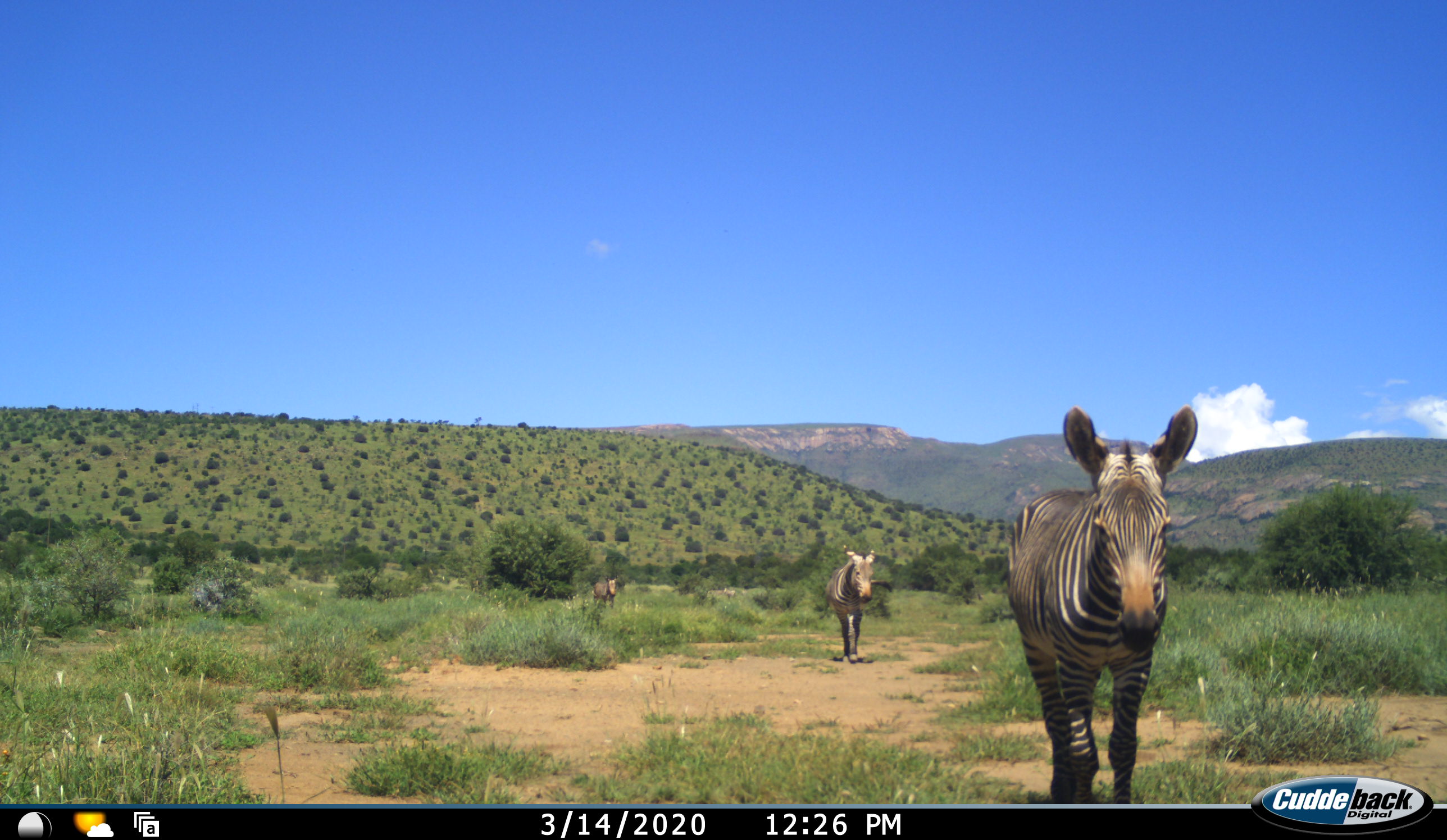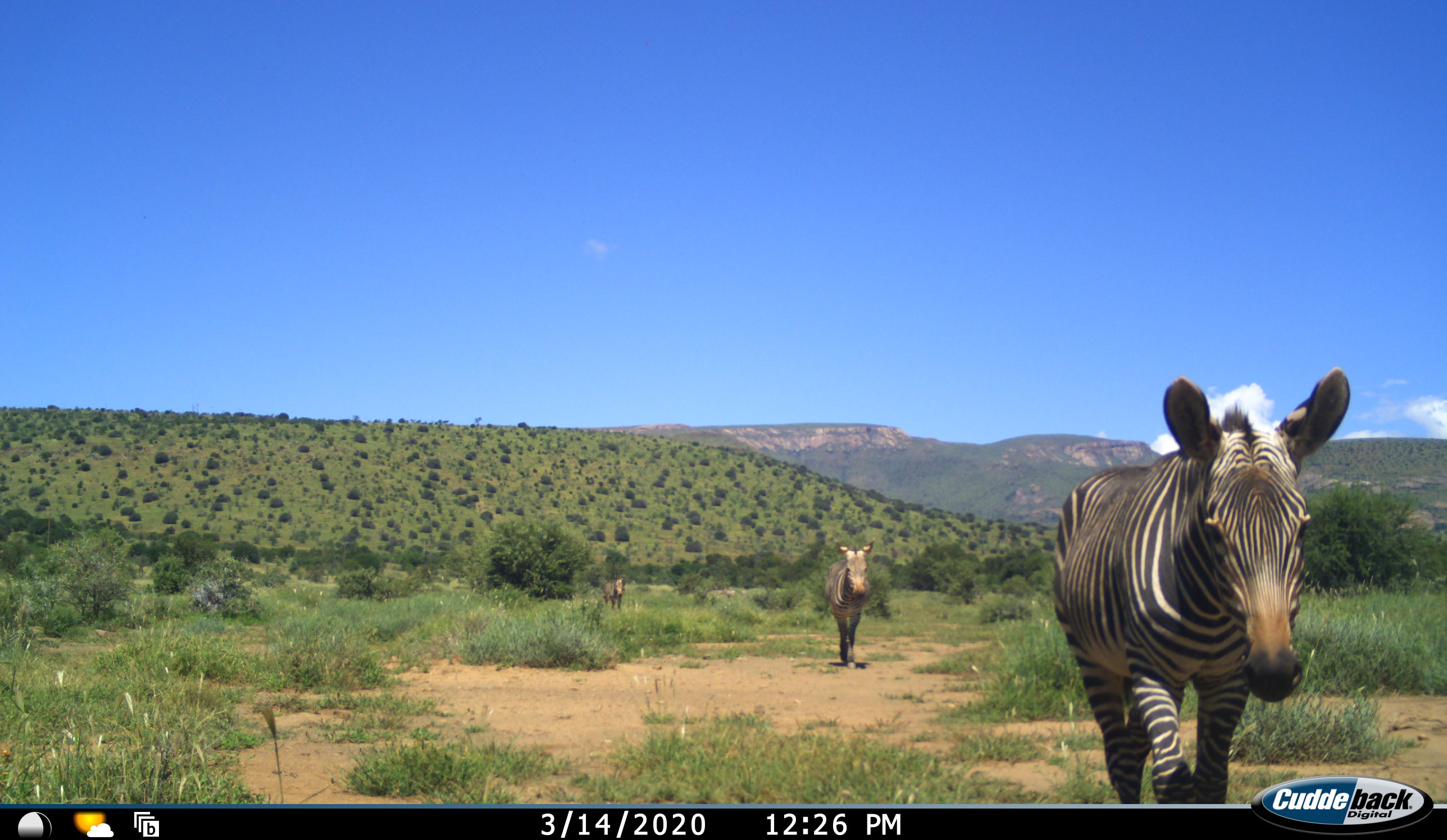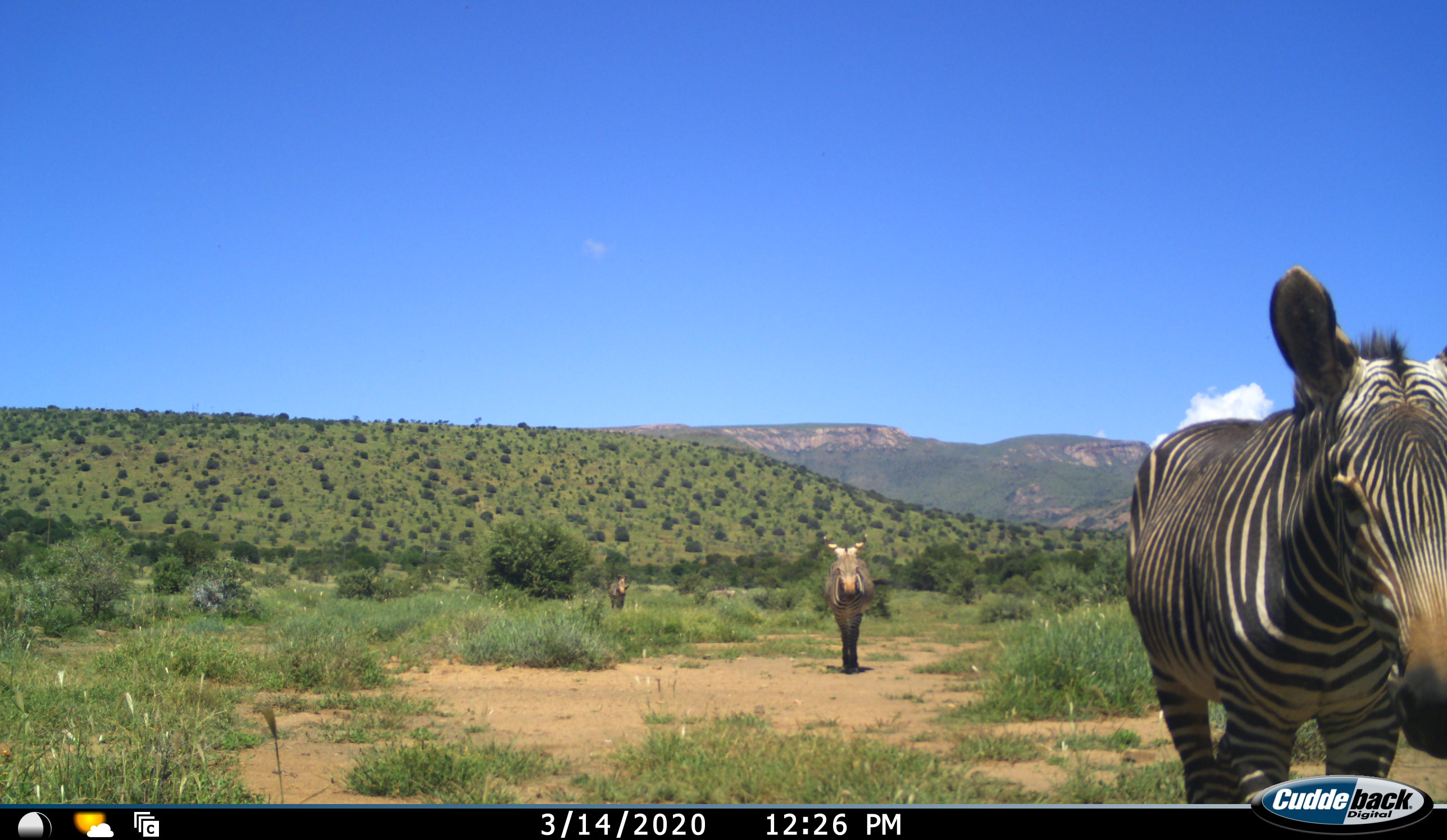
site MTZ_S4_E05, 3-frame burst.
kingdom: Animalia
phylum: Chordata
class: Mammalia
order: Perissodactyla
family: Equidae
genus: Equus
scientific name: Equus zebra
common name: mountain zebra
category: zebramountain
Zebramountain (mountain zebra) (Equus zebra), count 3. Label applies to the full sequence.